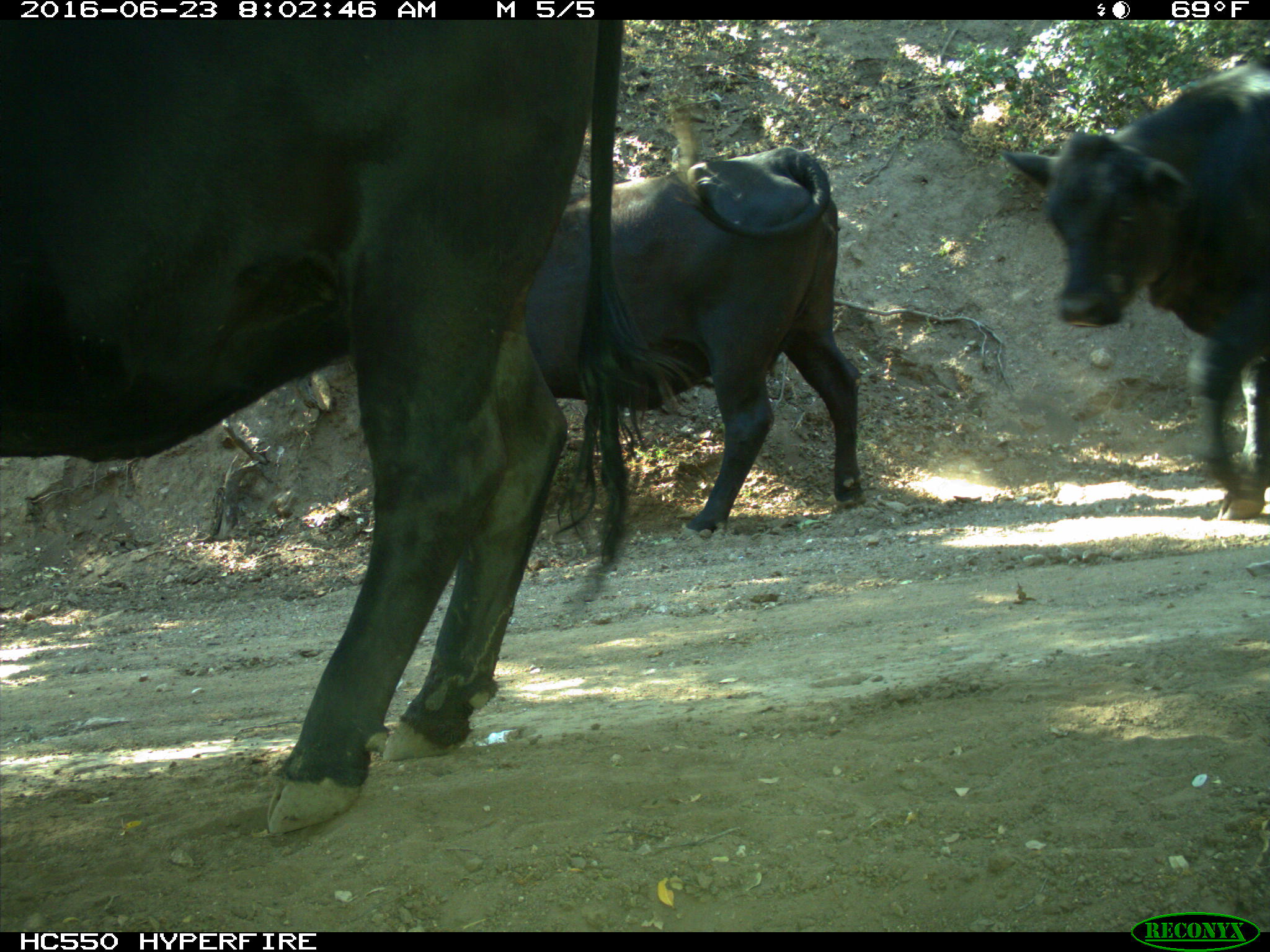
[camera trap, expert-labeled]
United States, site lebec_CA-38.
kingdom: Animalia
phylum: Chordata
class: Mammalia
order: Artiodactyla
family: Bovidae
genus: Bos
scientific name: Bos taurus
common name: domestic cow